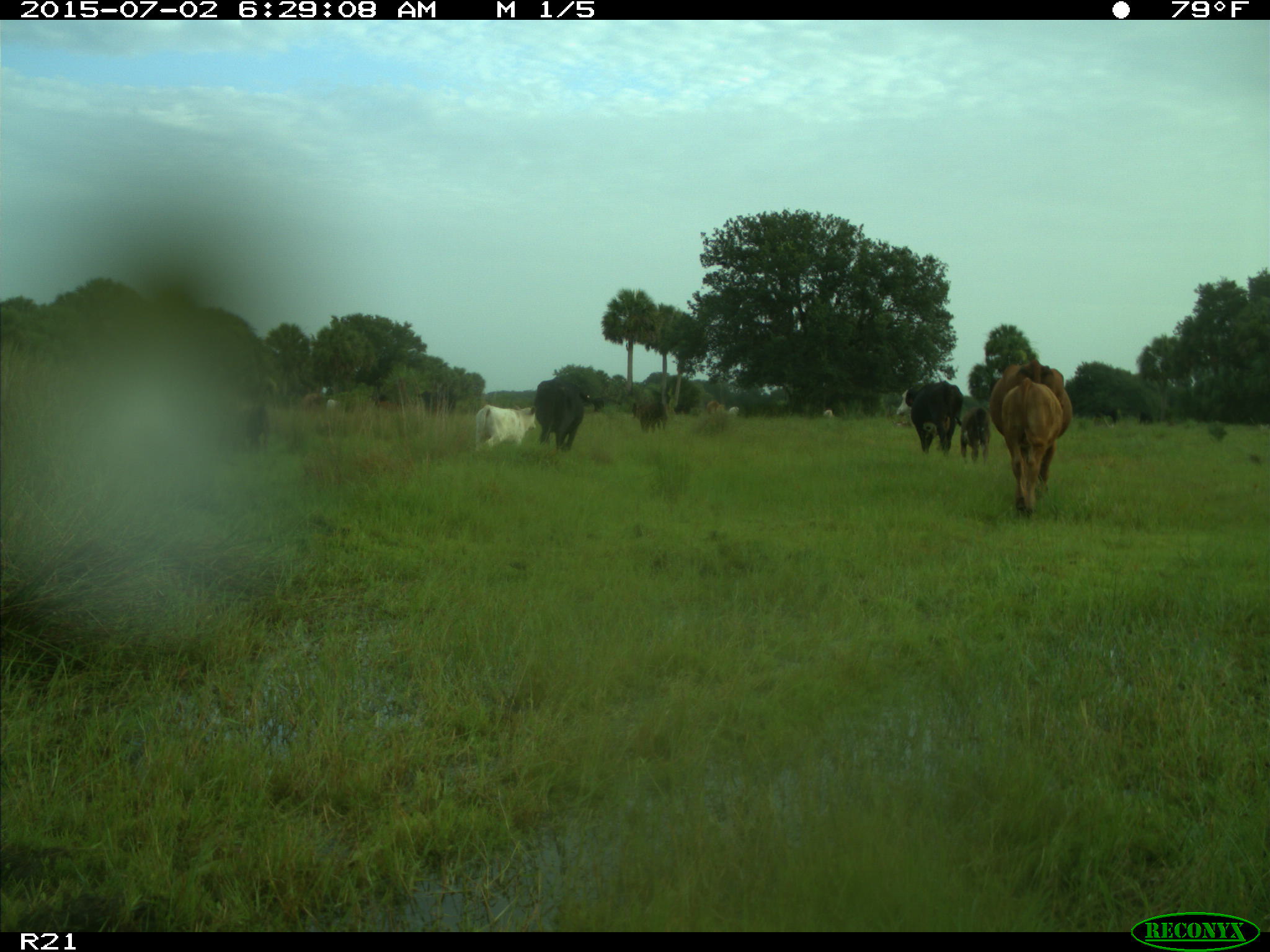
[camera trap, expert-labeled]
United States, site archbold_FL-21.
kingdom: Animalia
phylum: Chordata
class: Mammalia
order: Artiodactyla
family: Bovidae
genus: Bos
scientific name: Bos taurus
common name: domestic cow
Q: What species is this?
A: Bos taurus (domestic cow).